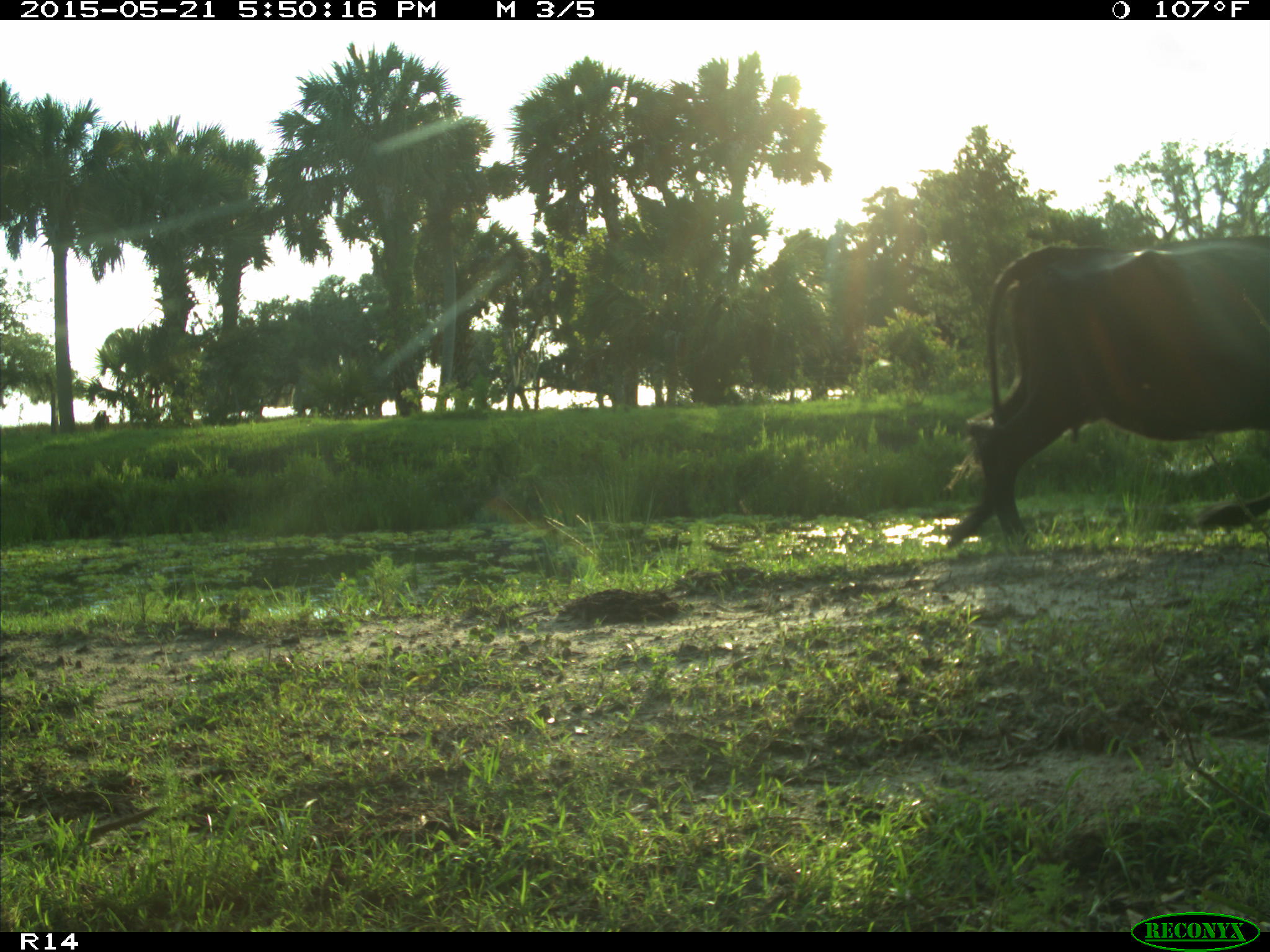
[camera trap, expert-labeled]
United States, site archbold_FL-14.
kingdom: Animalia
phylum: Chordata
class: Mammalia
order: Artiodactyla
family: Bovidae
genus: Bos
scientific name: Bos taurus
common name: domestic cow